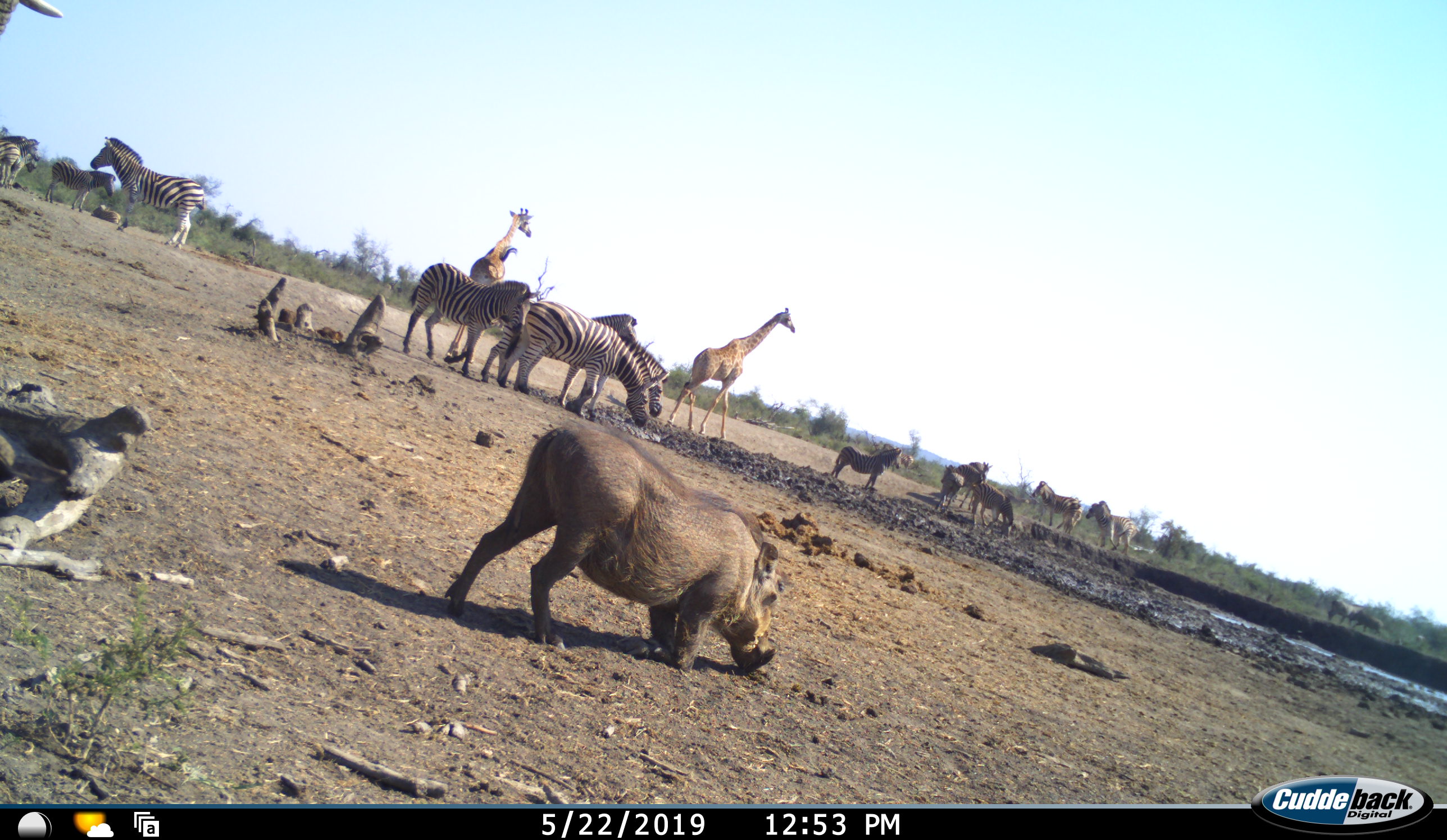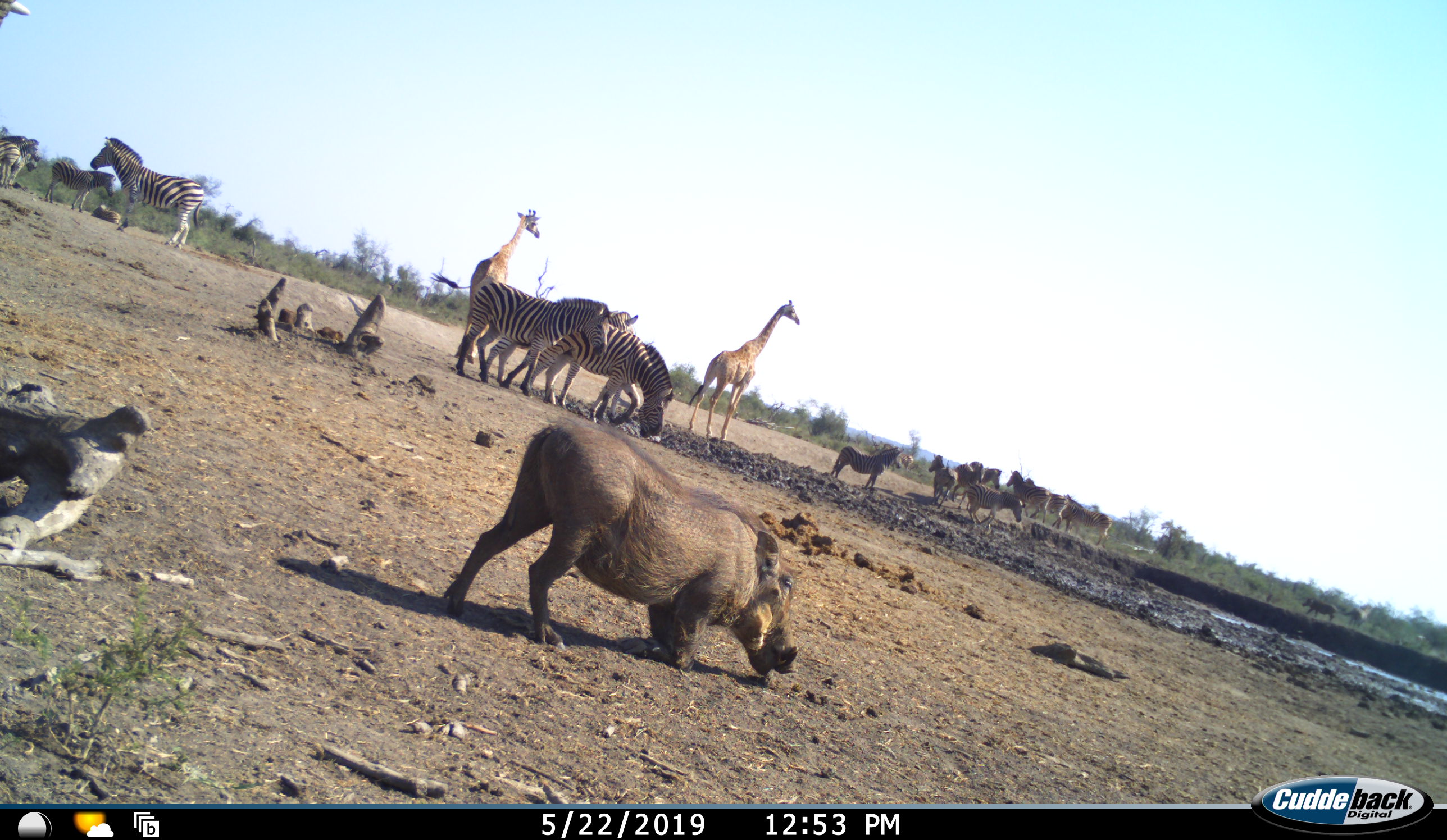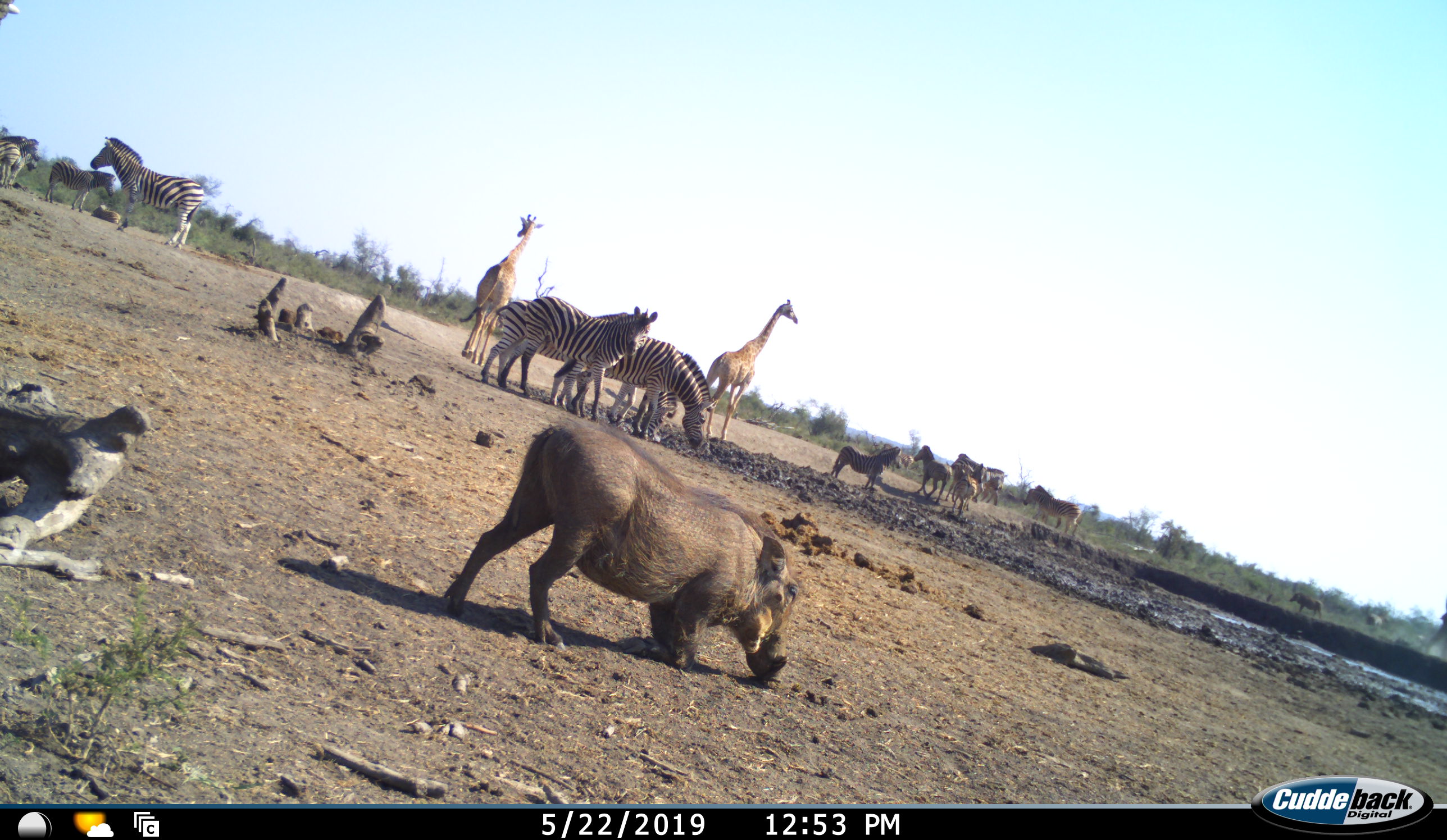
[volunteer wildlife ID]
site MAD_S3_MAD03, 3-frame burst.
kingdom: Animalia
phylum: Chordata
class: Mammalia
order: Artiodactyla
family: Giraffidae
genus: Giraffa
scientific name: Giraffa camelopardalis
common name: giraffe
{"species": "giraffe (Giraffa camelopardalis)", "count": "2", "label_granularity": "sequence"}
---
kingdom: Animalia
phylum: Chordata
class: Mammalia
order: Artiodactyla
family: Suidae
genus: Phacochoerus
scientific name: Phacochoerus africanus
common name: warthog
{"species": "warthog (Phacochoerus africanus)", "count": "1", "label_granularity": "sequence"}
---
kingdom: Animalia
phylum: Chordata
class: Mammalia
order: Perissodactyla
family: Equidae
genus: Equus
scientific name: Equus quagga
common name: plains zebra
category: zebraplains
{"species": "zebraplains (plains zebra) (Equus quagga)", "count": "11-50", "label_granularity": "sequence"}